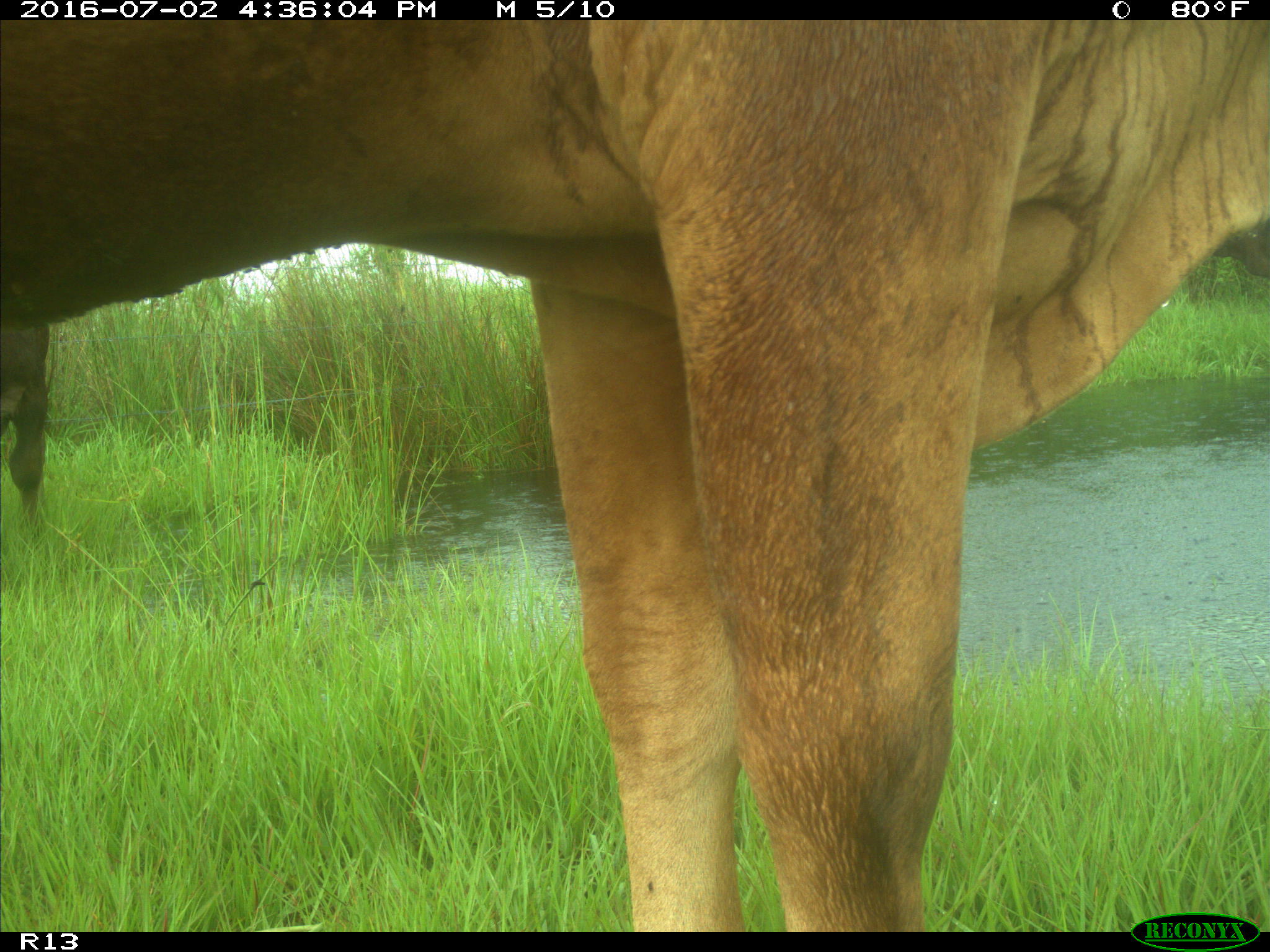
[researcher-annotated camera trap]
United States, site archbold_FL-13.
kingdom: Animalia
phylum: Chordata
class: Mammalia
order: Artiodactyla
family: Bovidae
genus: Bos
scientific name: Bos taurus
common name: domestic cow